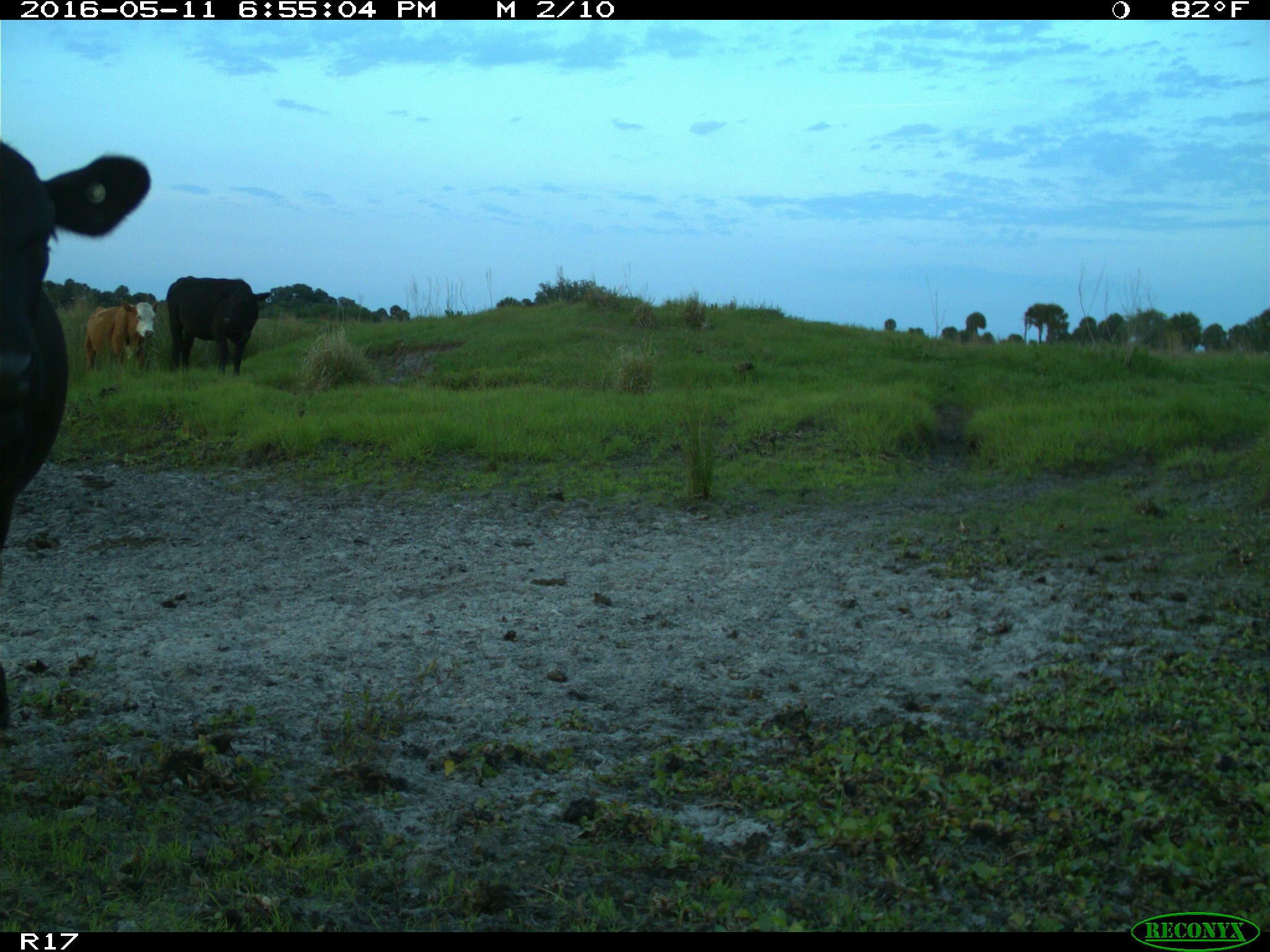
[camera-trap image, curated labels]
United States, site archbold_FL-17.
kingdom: Animalia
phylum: Chordata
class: Mammalia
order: Artiodactyla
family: Bovidae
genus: Bos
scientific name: Bos taurus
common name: domestic cow